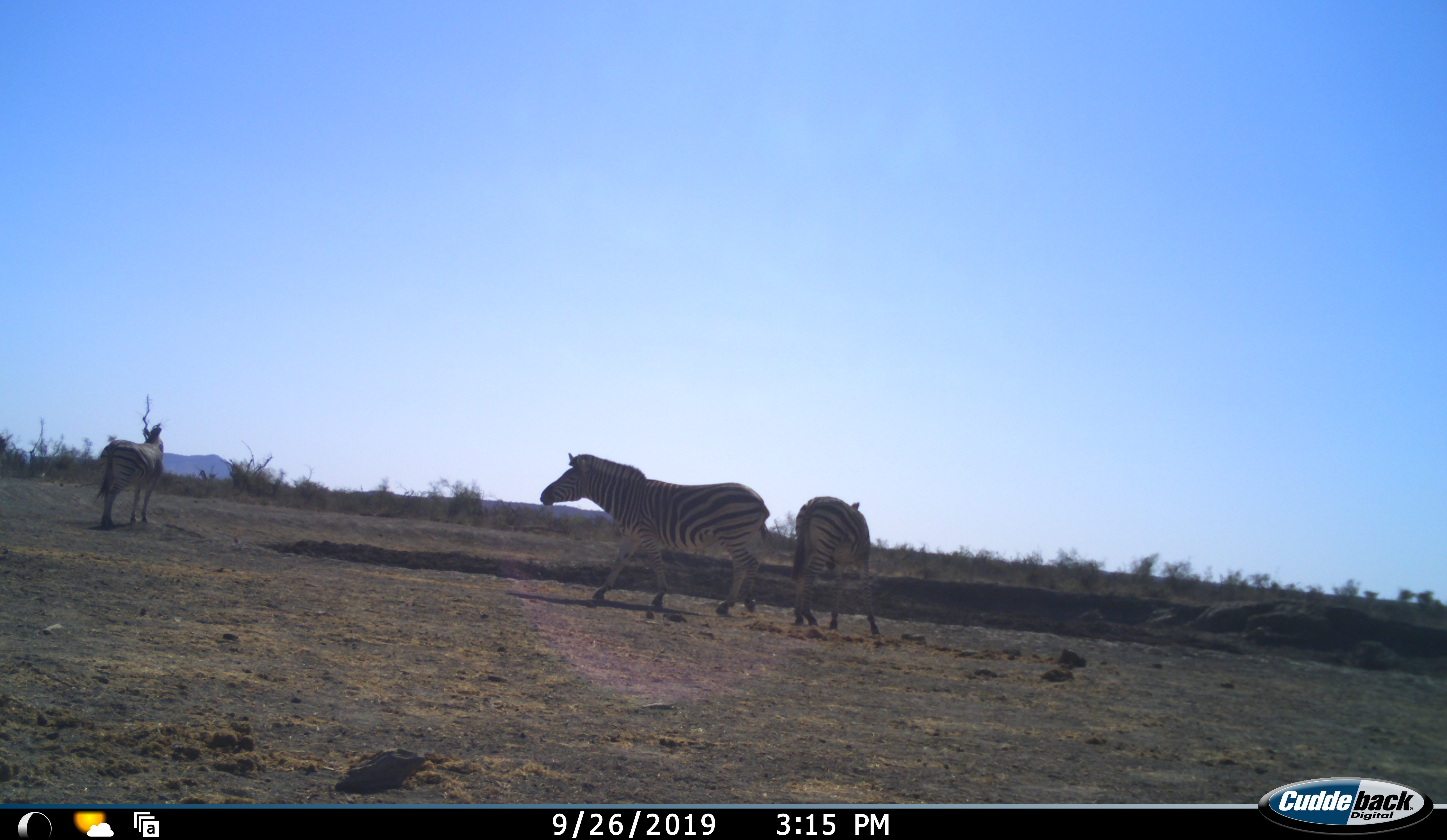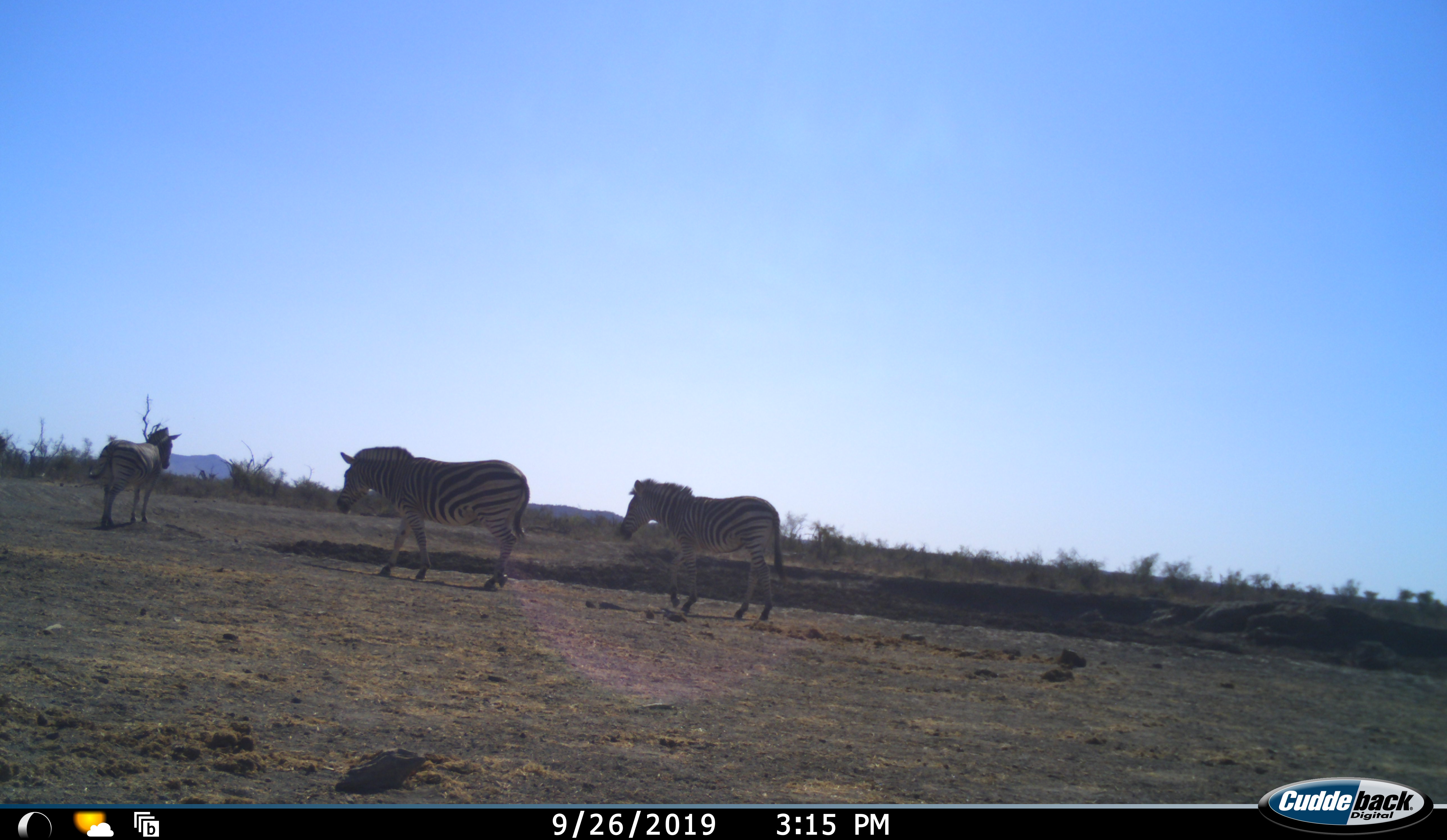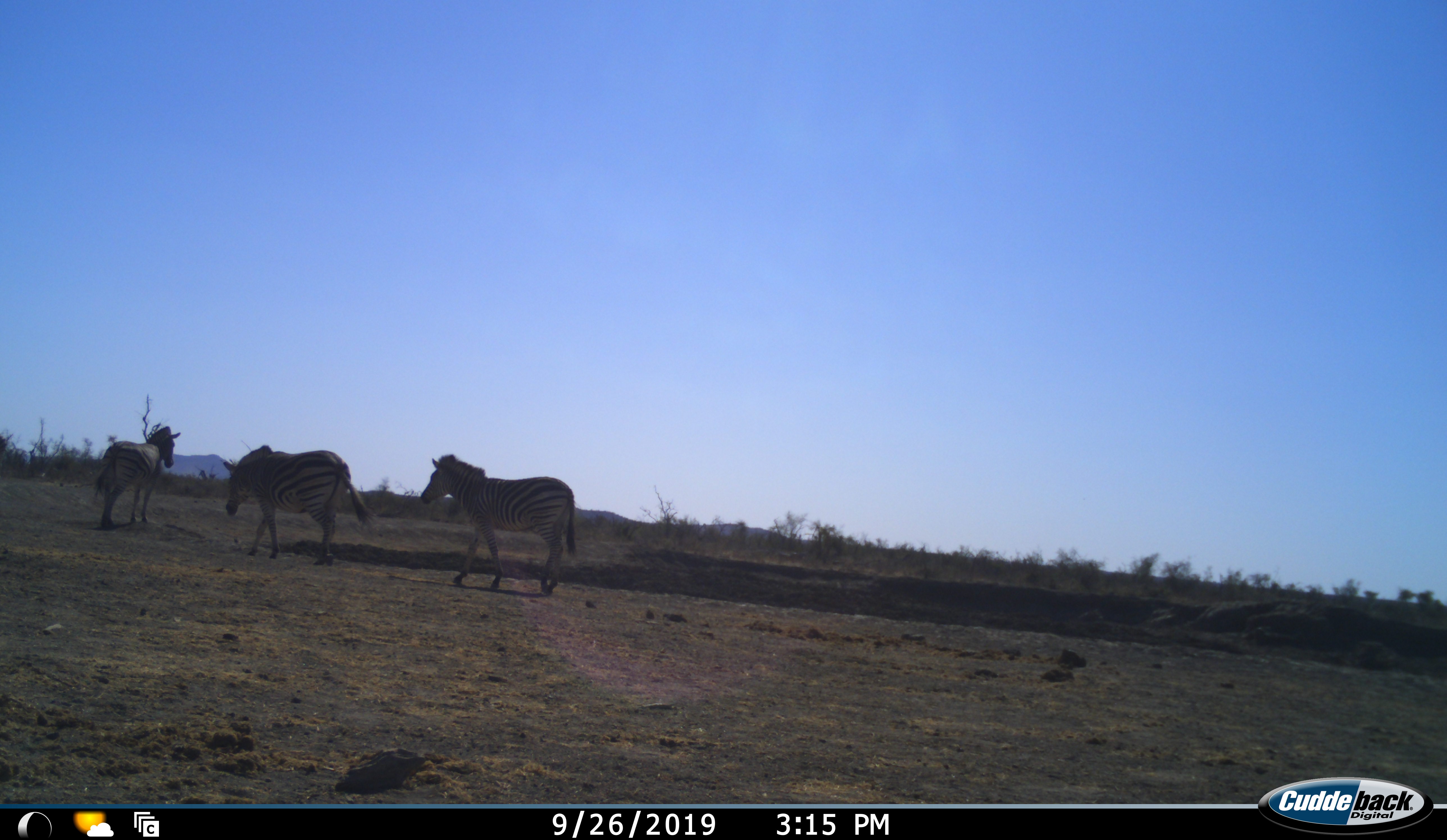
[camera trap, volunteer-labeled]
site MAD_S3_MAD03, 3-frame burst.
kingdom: Animalia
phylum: Chordata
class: Mammalia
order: Perissodactyla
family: Equidae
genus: Equus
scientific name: Equus quagga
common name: plains zebra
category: zebraplains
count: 3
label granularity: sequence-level